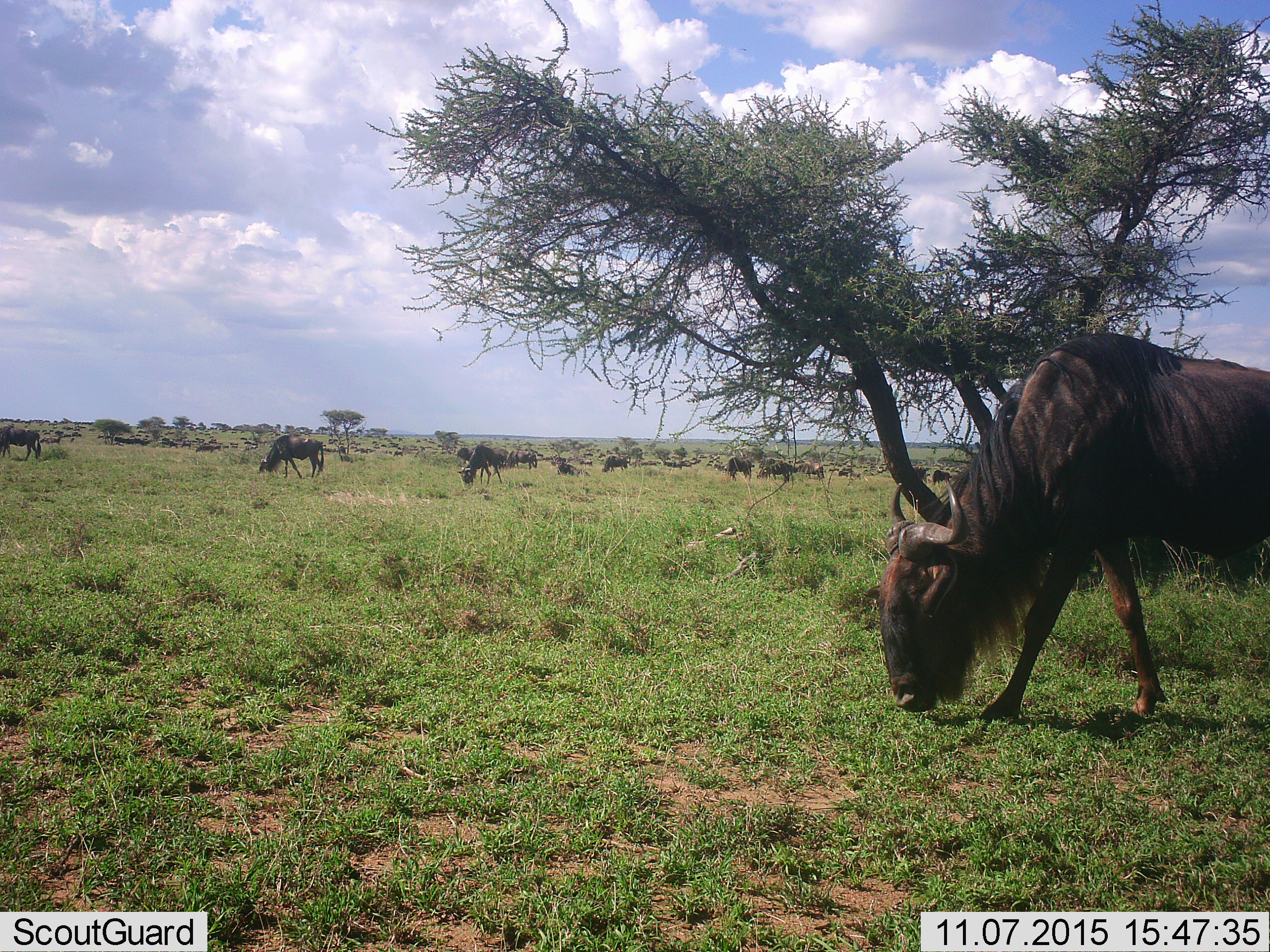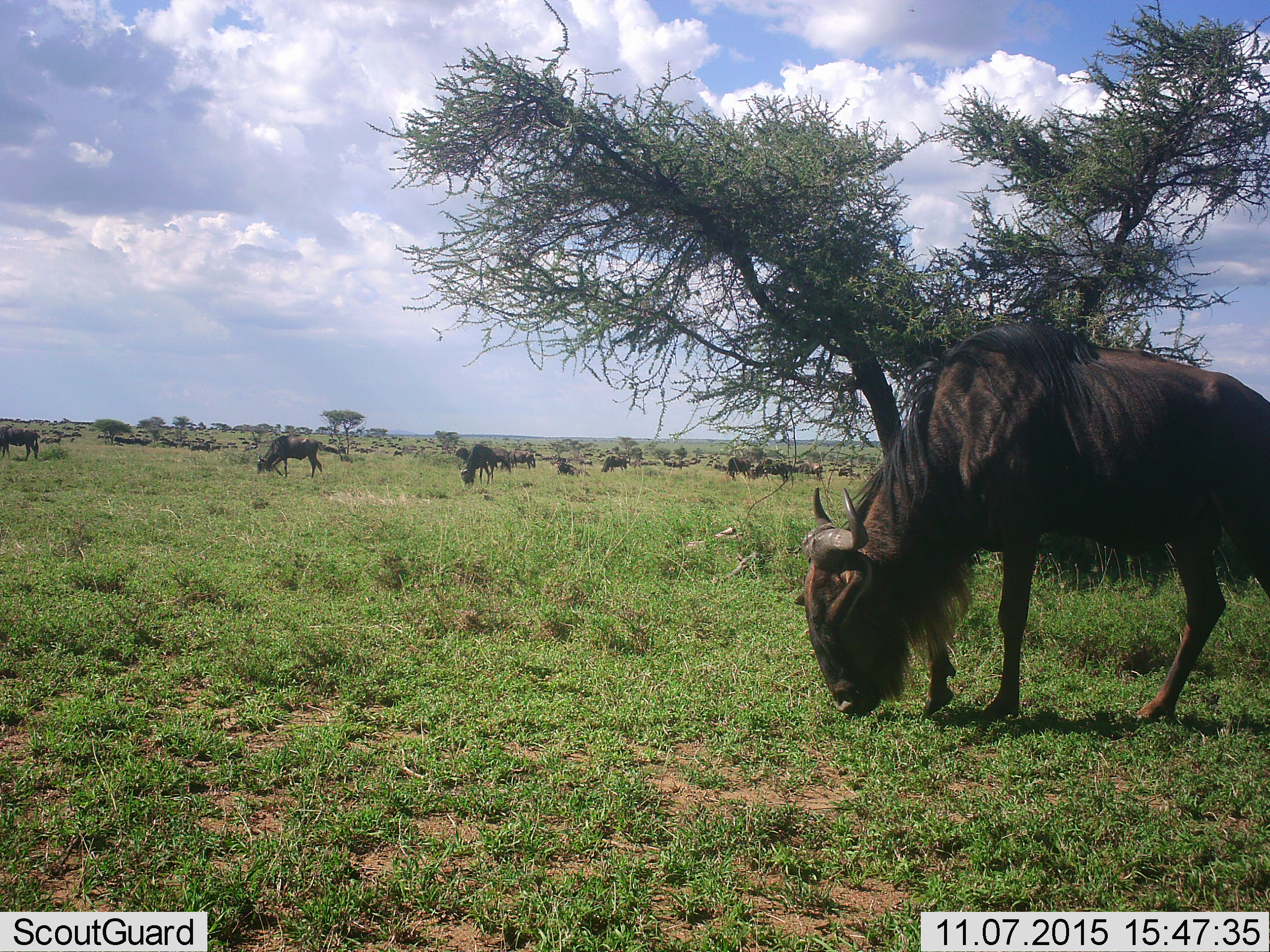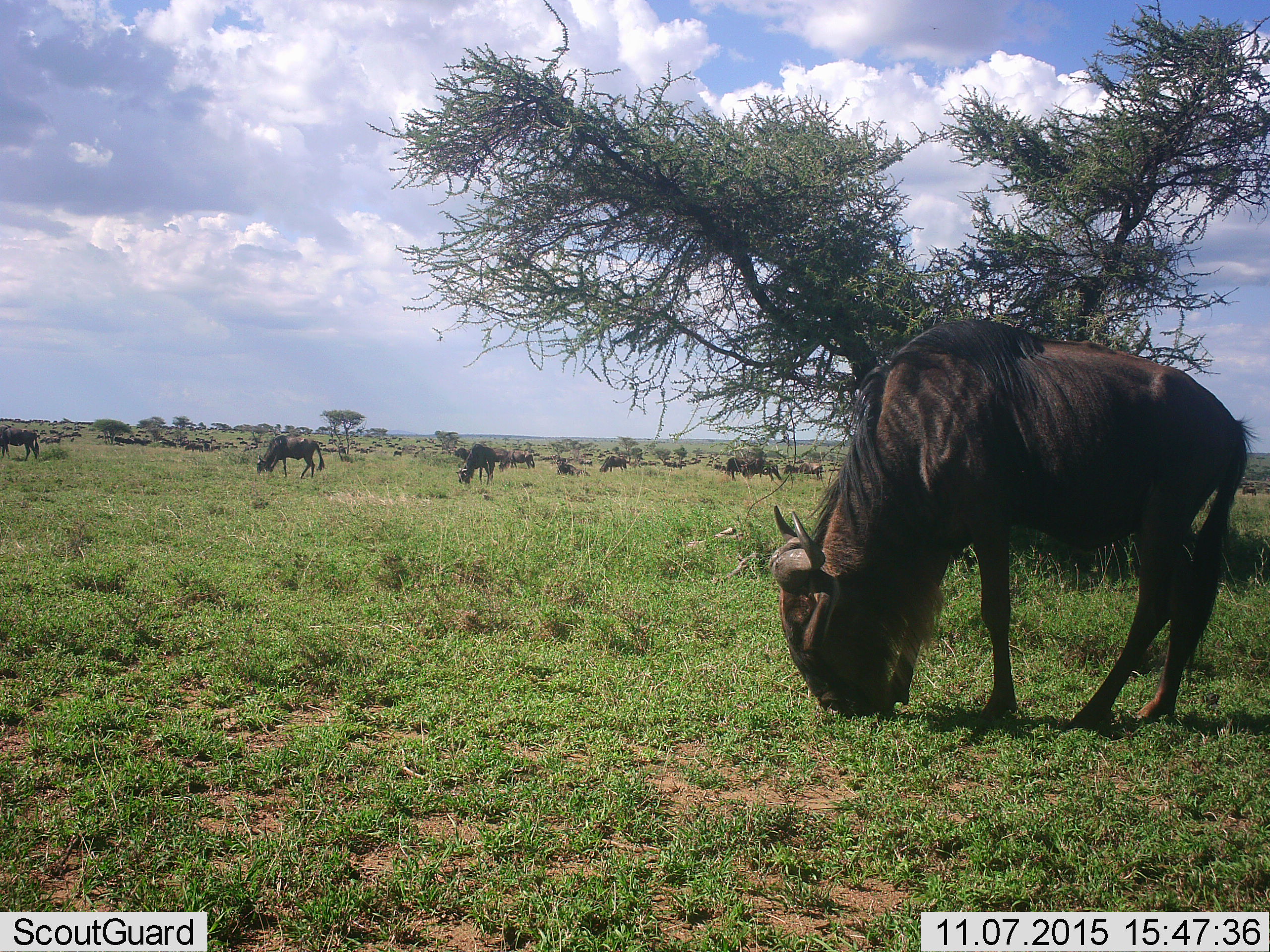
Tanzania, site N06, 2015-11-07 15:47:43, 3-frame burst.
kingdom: Animalia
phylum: Chordata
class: Mammalia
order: Artiodactyla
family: Bovidae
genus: Connochaetes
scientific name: Connochaetes taurinus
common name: blue wildebeest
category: wildebeest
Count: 51+.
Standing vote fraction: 33%.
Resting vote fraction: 11%.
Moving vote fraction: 44%.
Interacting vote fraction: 0%.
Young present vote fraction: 11%.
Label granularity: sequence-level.